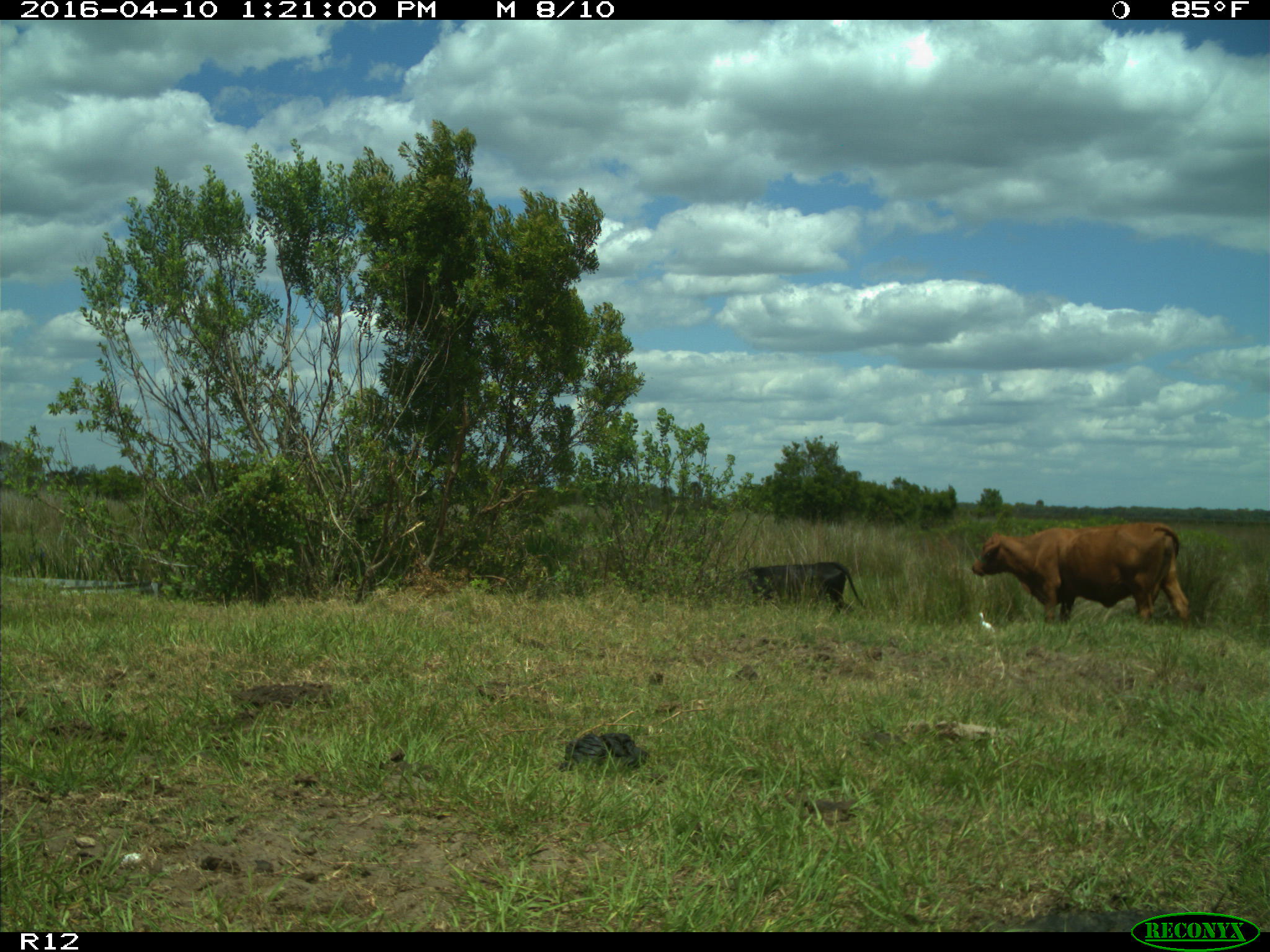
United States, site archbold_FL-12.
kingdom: Animalia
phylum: Chordata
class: Mammalia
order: Artiodactyla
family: Bovidae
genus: Bos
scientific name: Bos taurus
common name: domestic cow